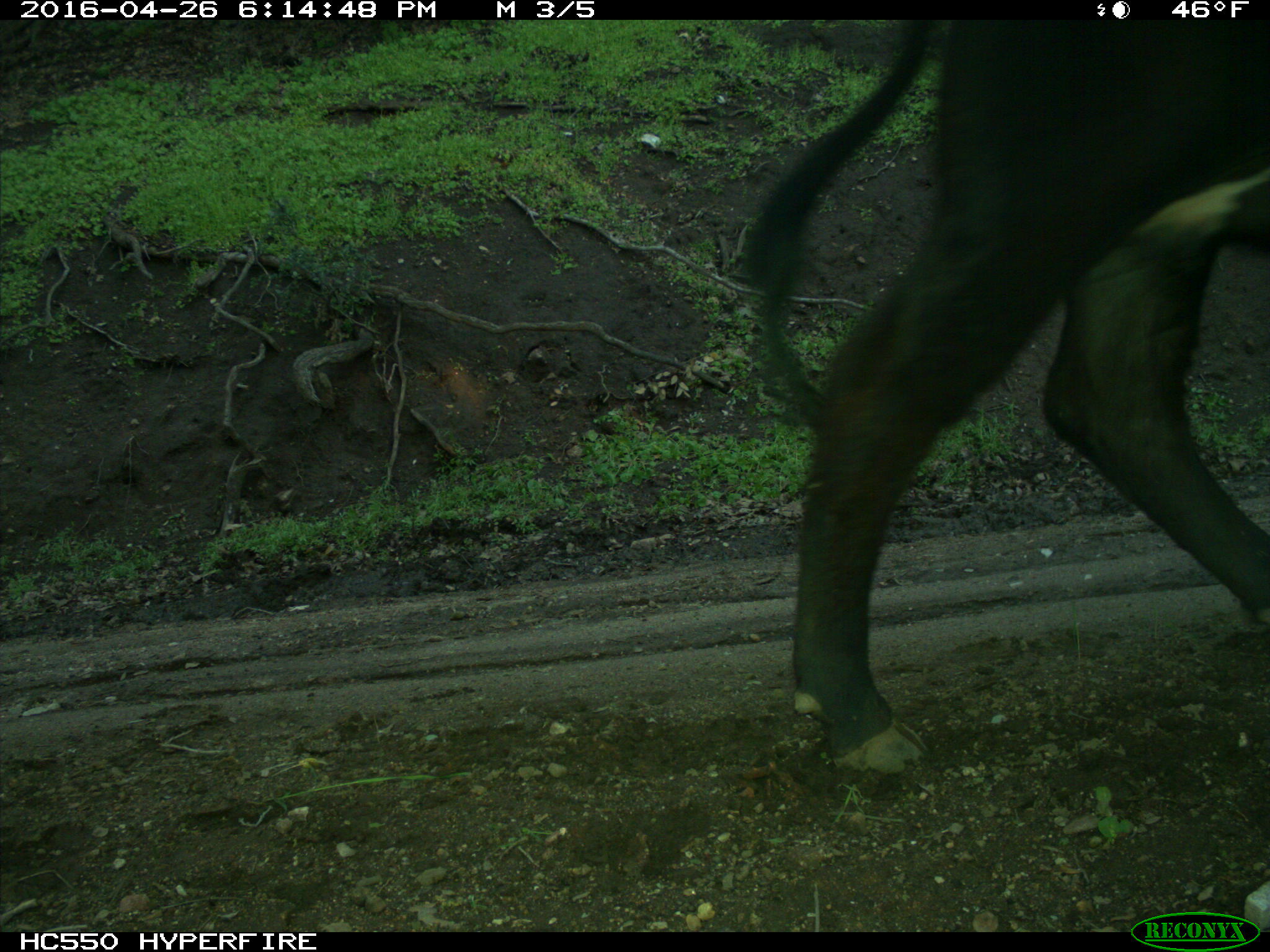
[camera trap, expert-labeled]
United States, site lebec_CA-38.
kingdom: Animalia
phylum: Chordata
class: Mammalia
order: Artiodactyla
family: Bovidae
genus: Bos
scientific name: Bos taurus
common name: domestic cow